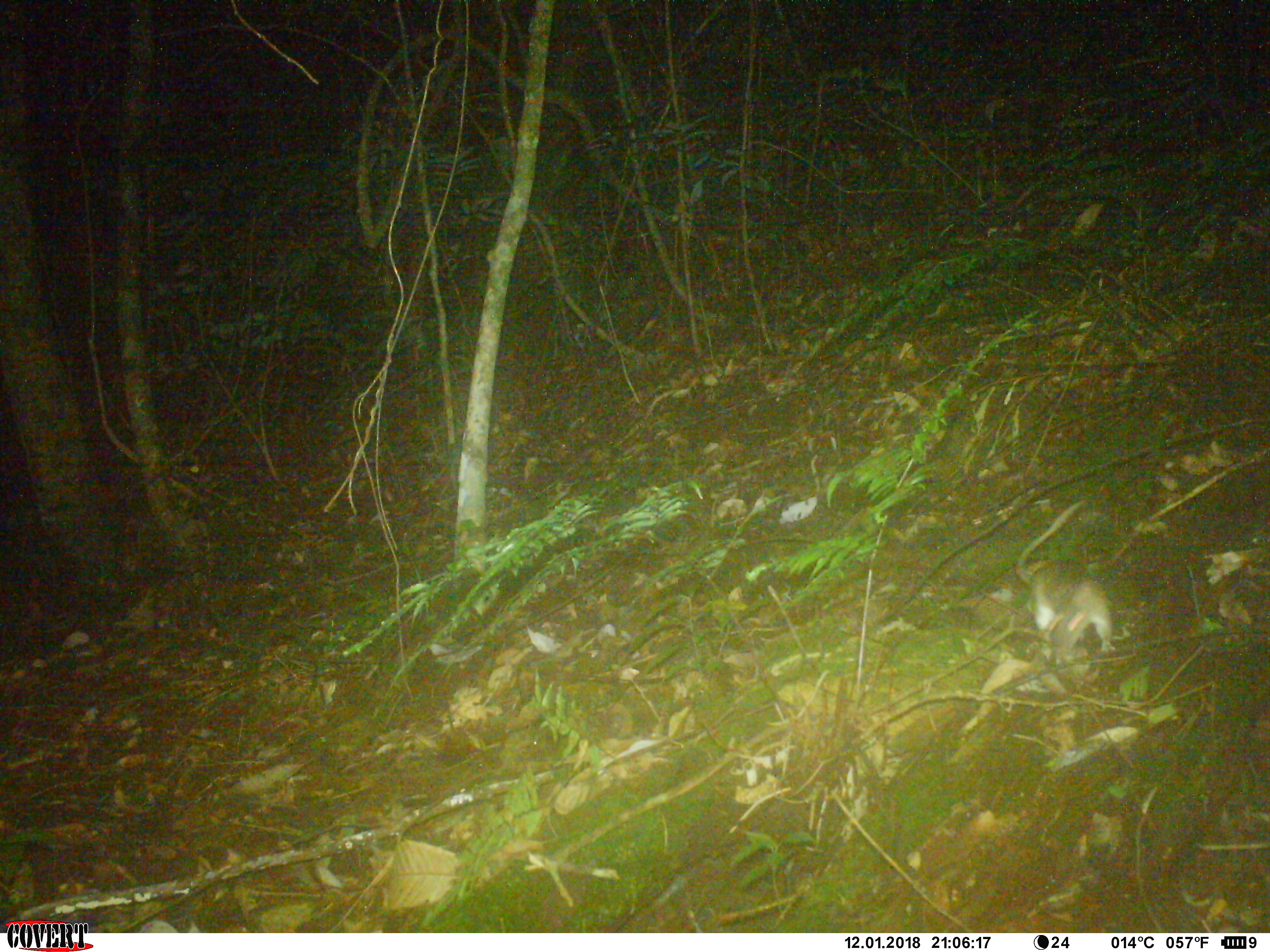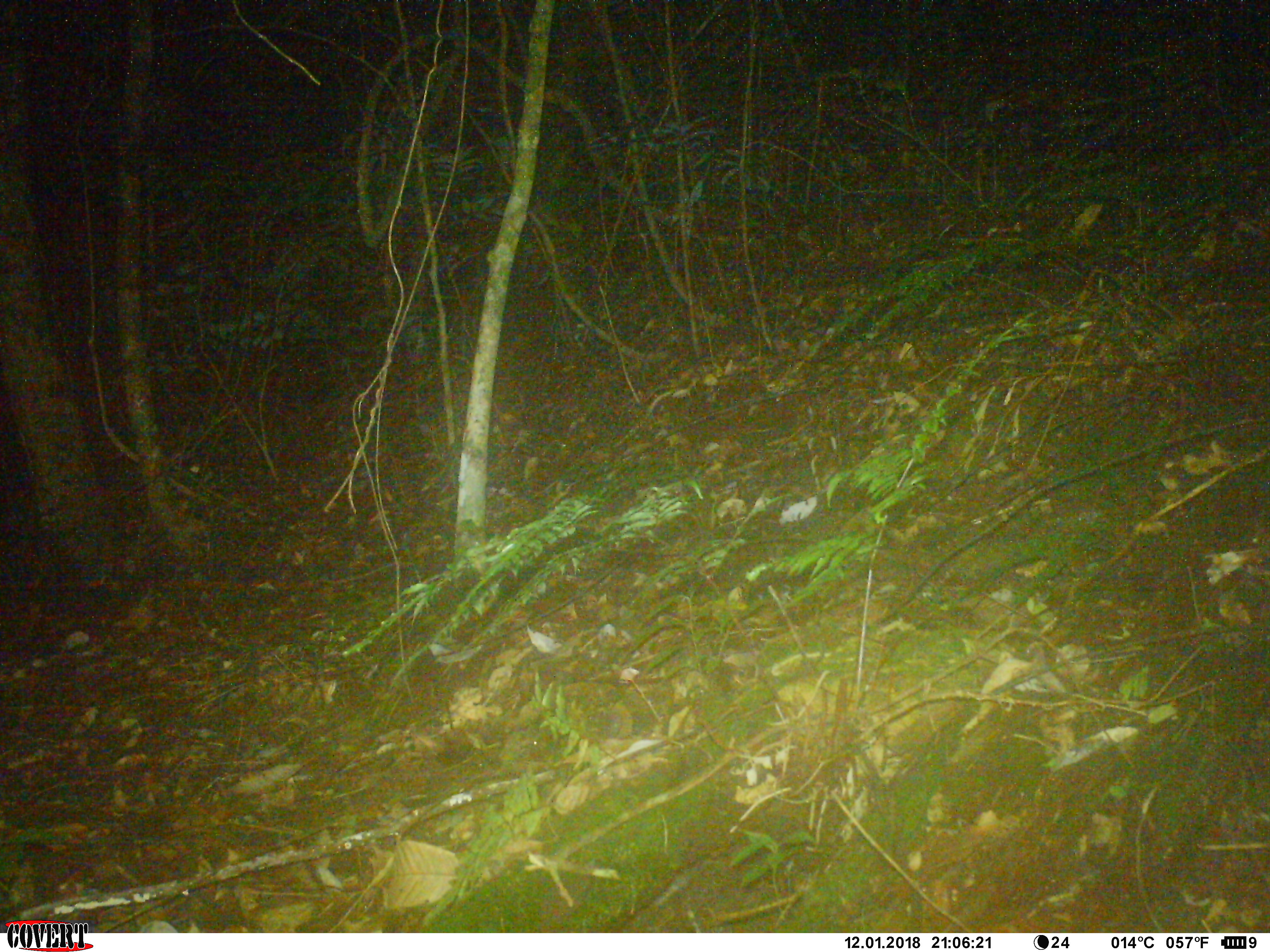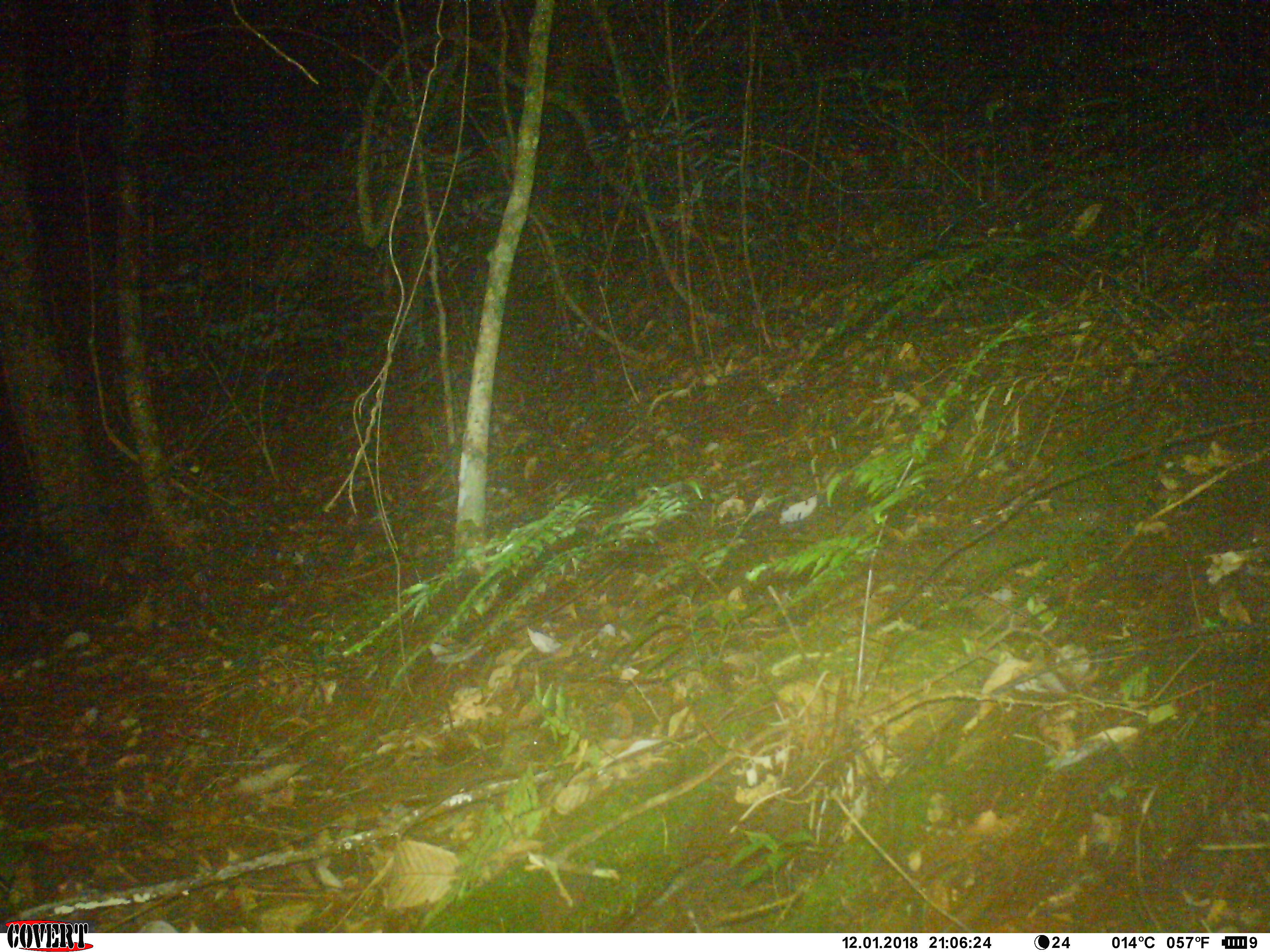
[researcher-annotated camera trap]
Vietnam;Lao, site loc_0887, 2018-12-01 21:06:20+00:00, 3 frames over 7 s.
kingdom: Animalia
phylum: Chordata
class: Mammalia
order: Rodentia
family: Muridae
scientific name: Muridae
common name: old-world mice and rats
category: unidentified murid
Unidentified murid (old-world mice and rats) (Muridae). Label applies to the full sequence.